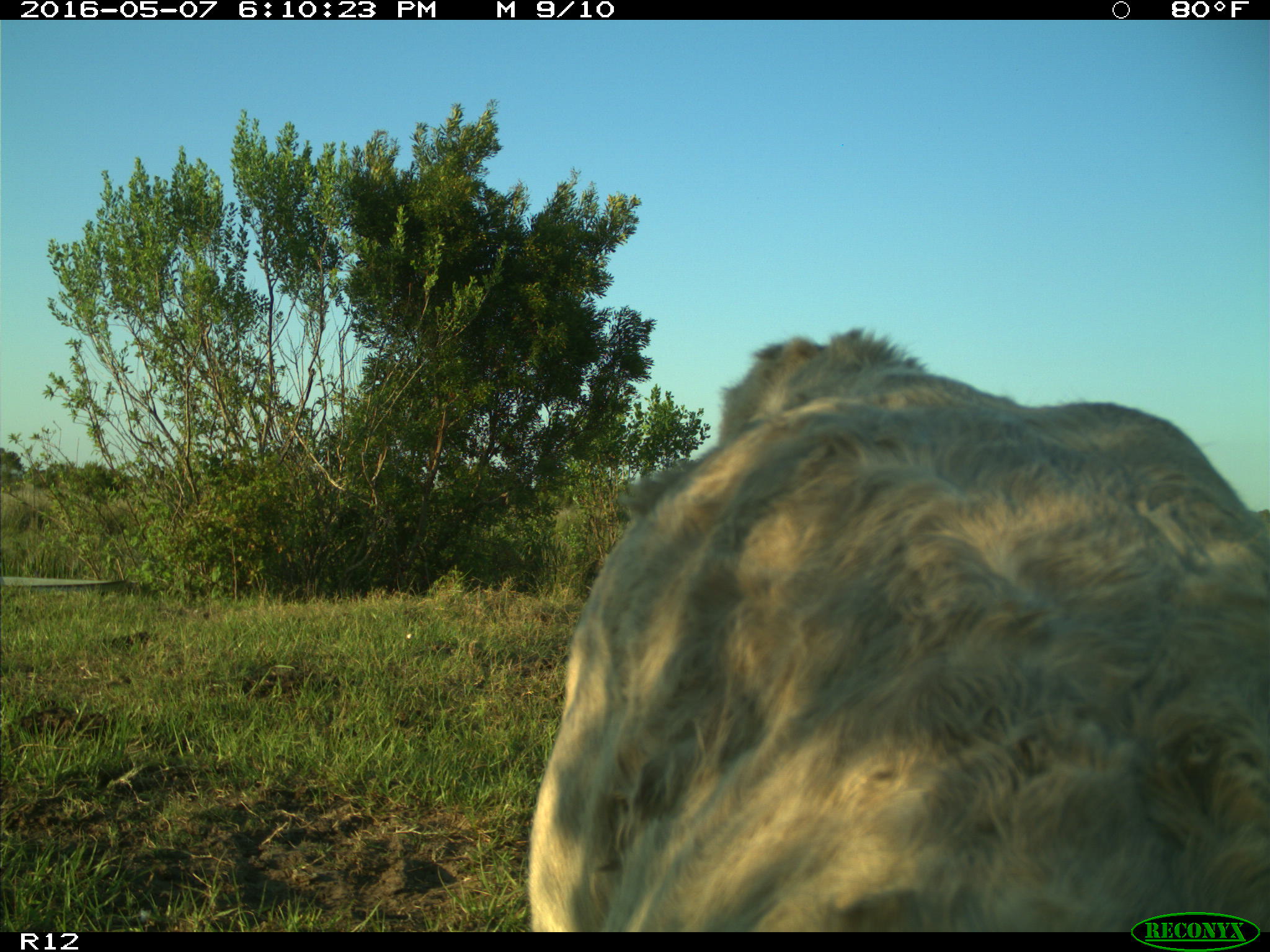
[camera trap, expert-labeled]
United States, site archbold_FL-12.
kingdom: Animalia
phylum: Chordata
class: Mammalia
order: Artiodactyla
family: Bovidae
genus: Bos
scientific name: Bos taurus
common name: domestic cow